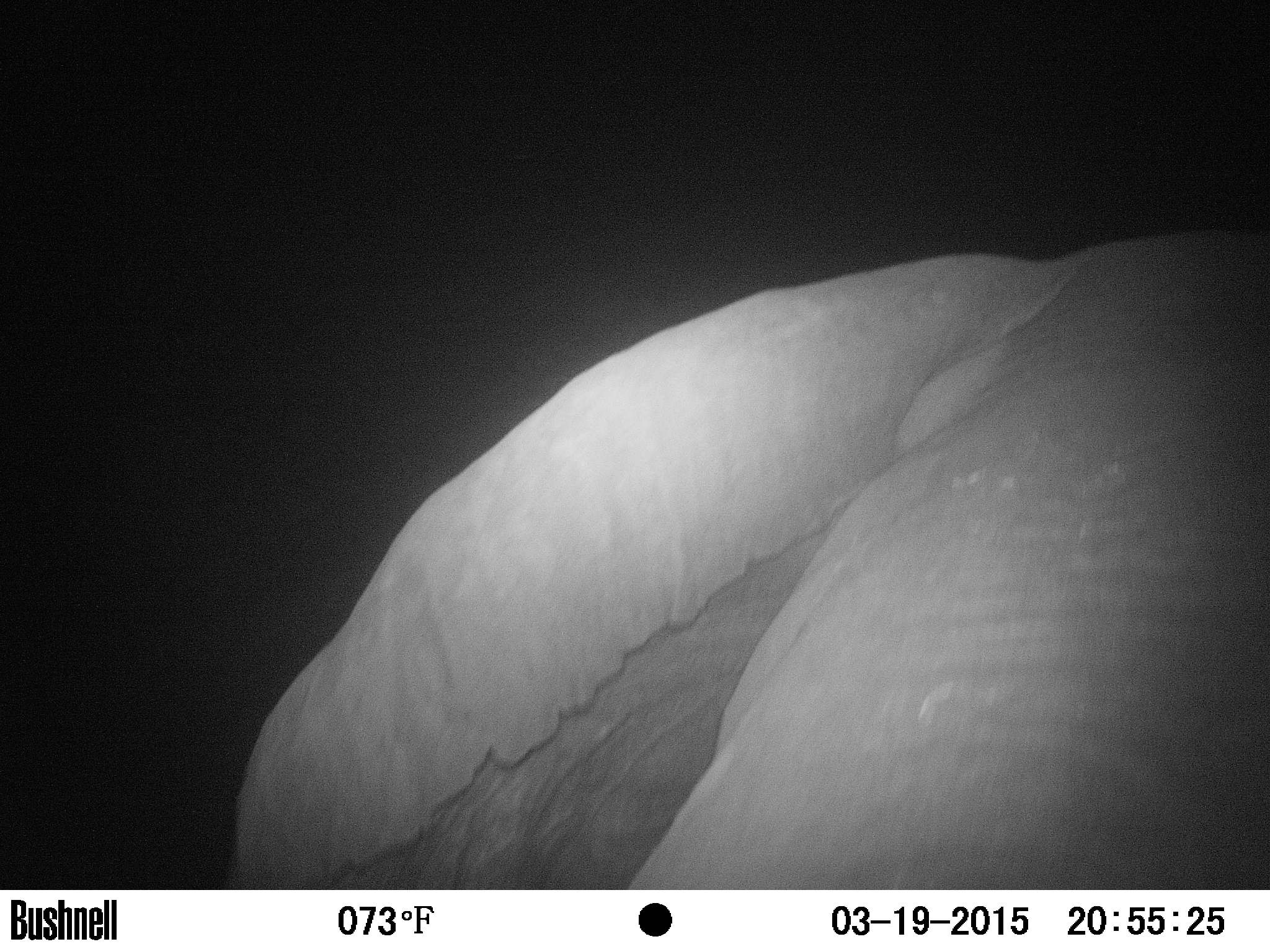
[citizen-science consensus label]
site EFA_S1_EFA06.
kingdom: Animalia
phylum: Chordata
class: Mammalia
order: Proboscidea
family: Elephantidae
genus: Loxodonta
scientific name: Loxodonta africana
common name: african bush elephant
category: elephant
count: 1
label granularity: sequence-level